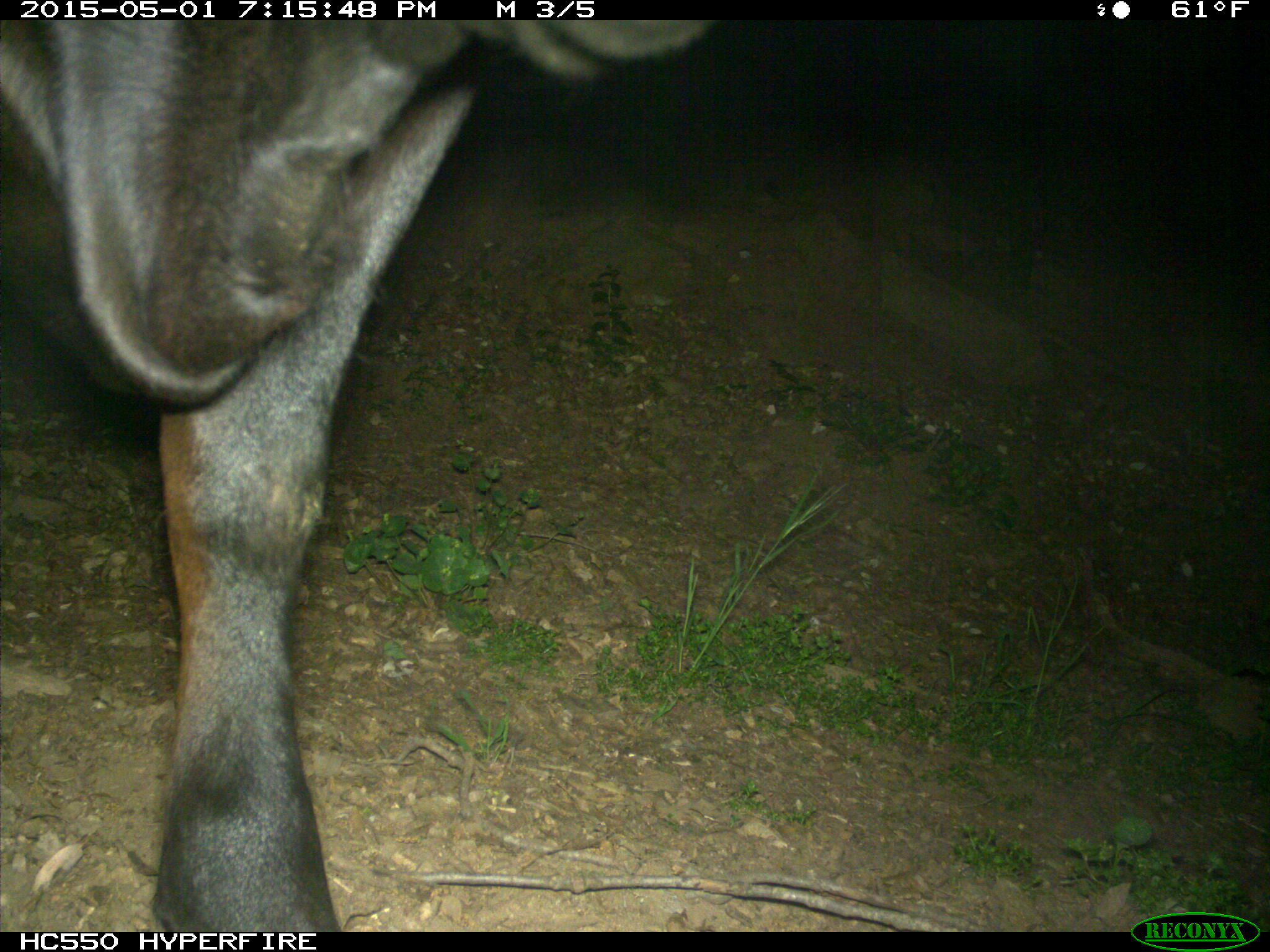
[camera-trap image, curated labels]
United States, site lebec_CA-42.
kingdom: Animalia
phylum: Chordata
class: Mammalia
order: Artiodactyla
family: Bovidae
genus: Bos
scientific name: Bos taurus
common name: domestic cow